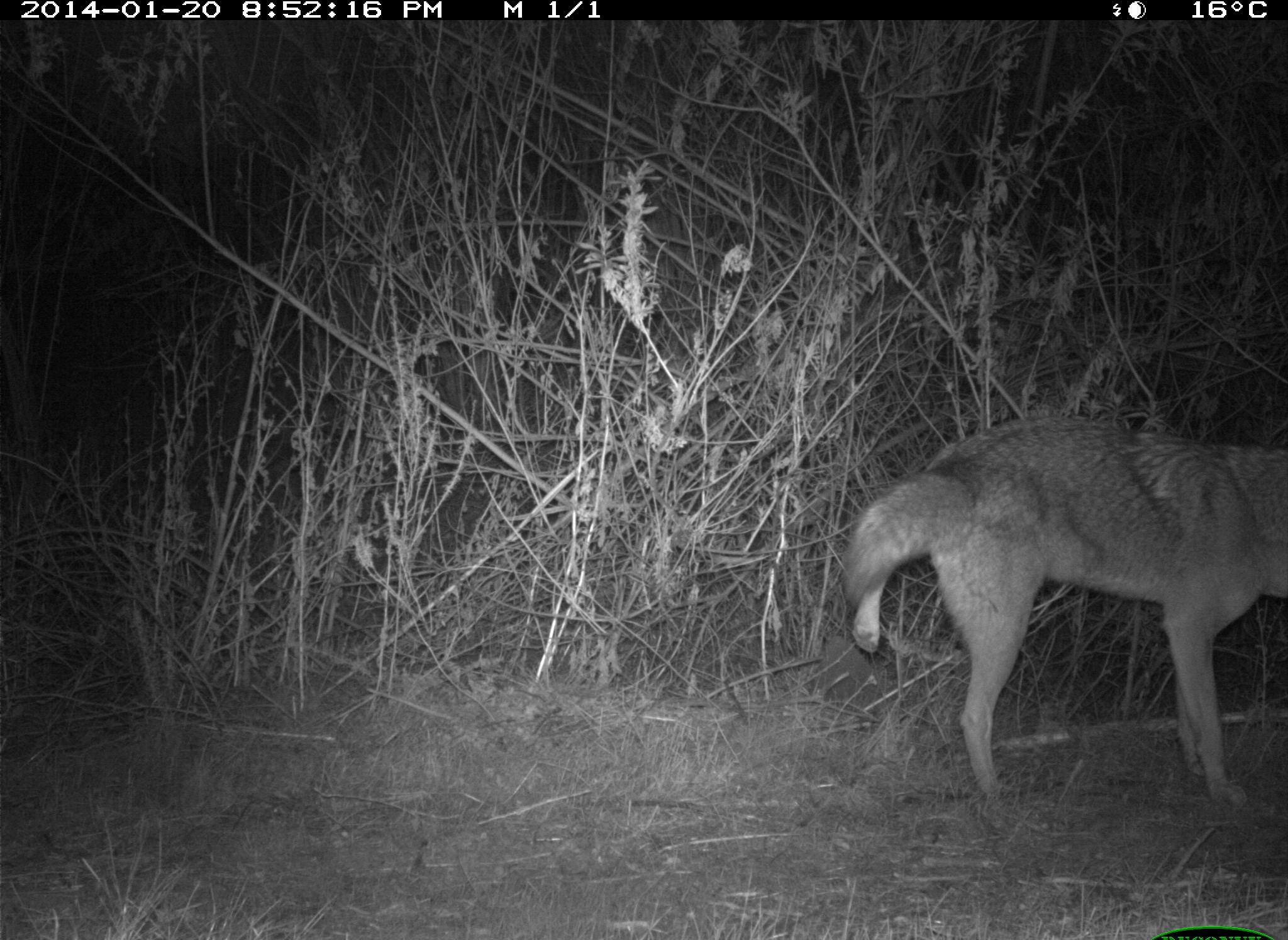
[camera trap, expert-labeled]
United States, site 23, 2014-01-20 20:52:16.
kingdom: Animalia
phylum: Chordata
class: Mammalia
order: Carnivora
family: Canidae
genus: Canis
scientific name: Canis latrans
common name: coyote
Coyote (Canis latrans).